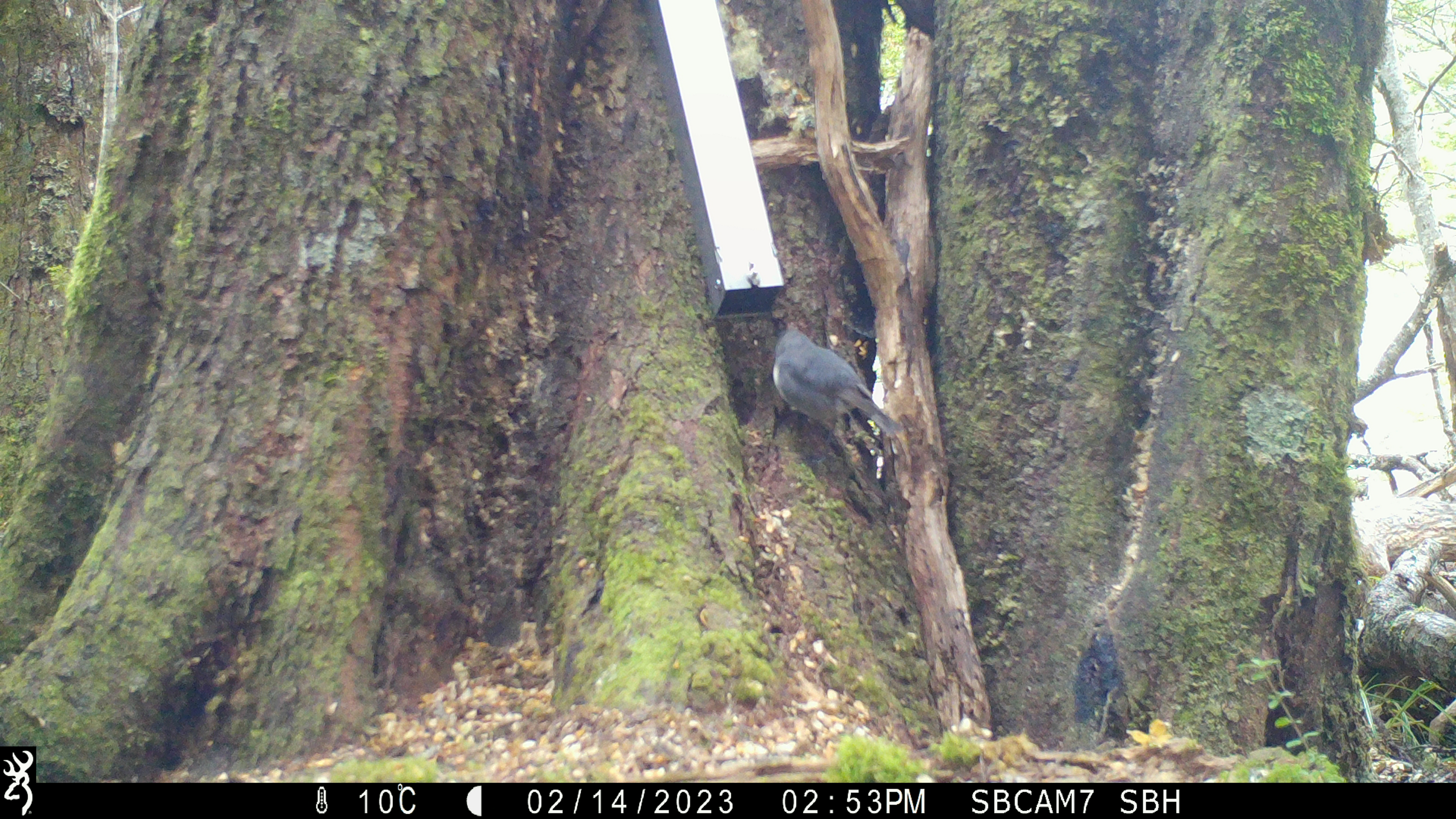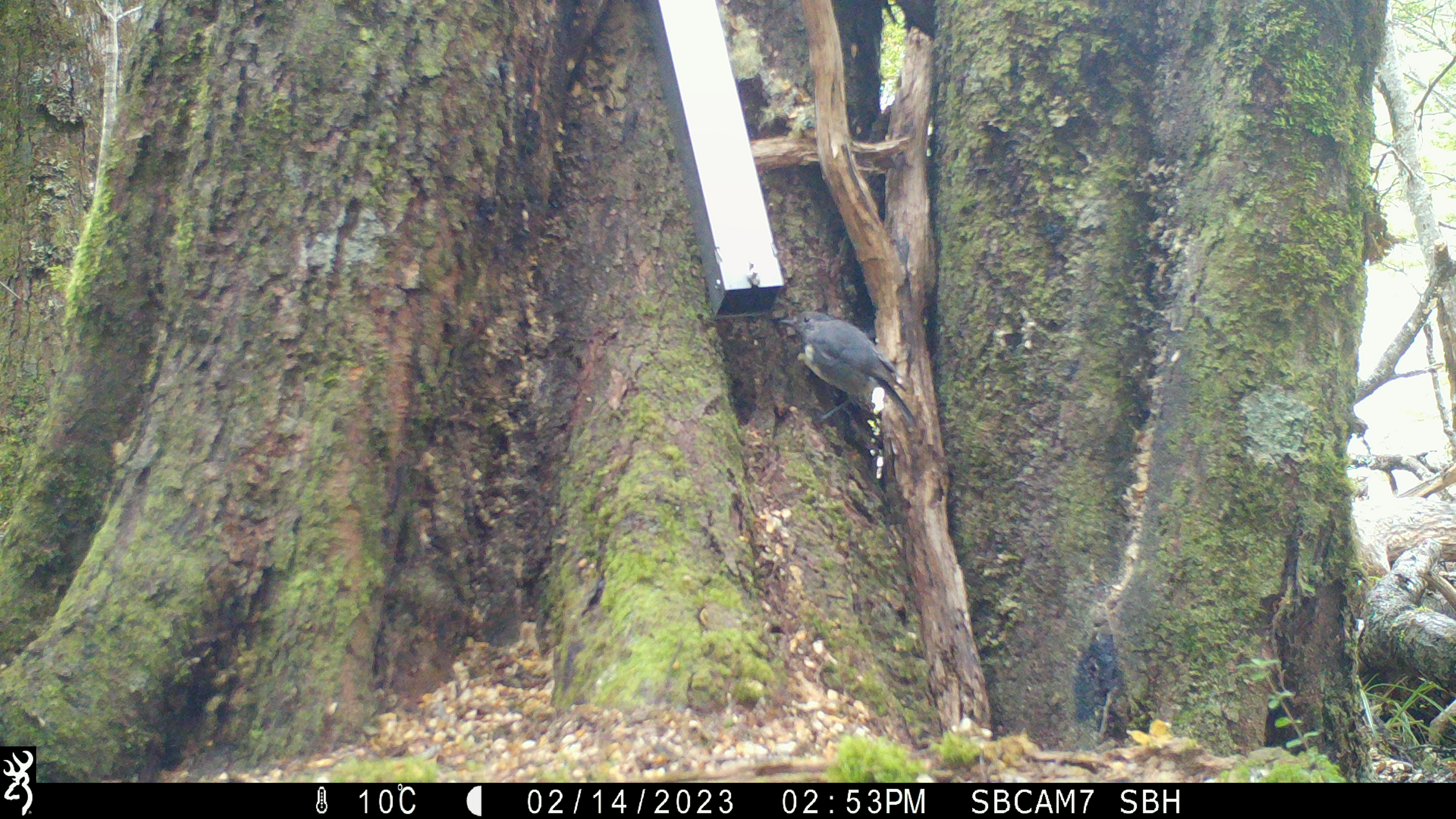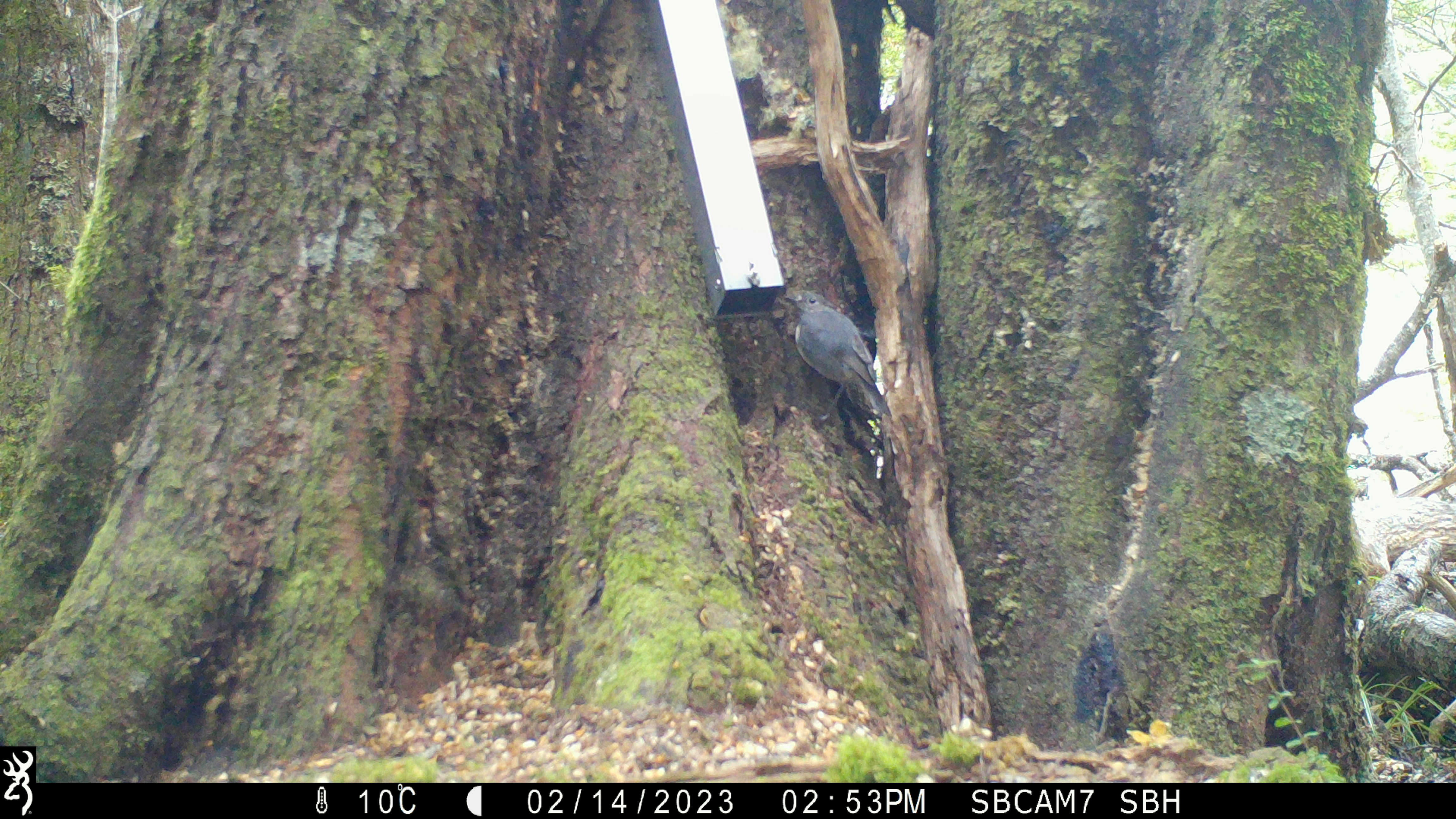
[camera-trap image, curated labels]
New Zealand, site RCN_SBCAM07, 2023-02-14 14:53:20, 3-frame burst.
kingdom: Animalia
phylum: Chordata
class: Aves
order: Passeriformes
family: Petroicidae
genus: Petroica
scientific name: Petroica australis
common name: new zealand robin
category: robin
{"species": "robin (new zealand robin) (Petroica australis)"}